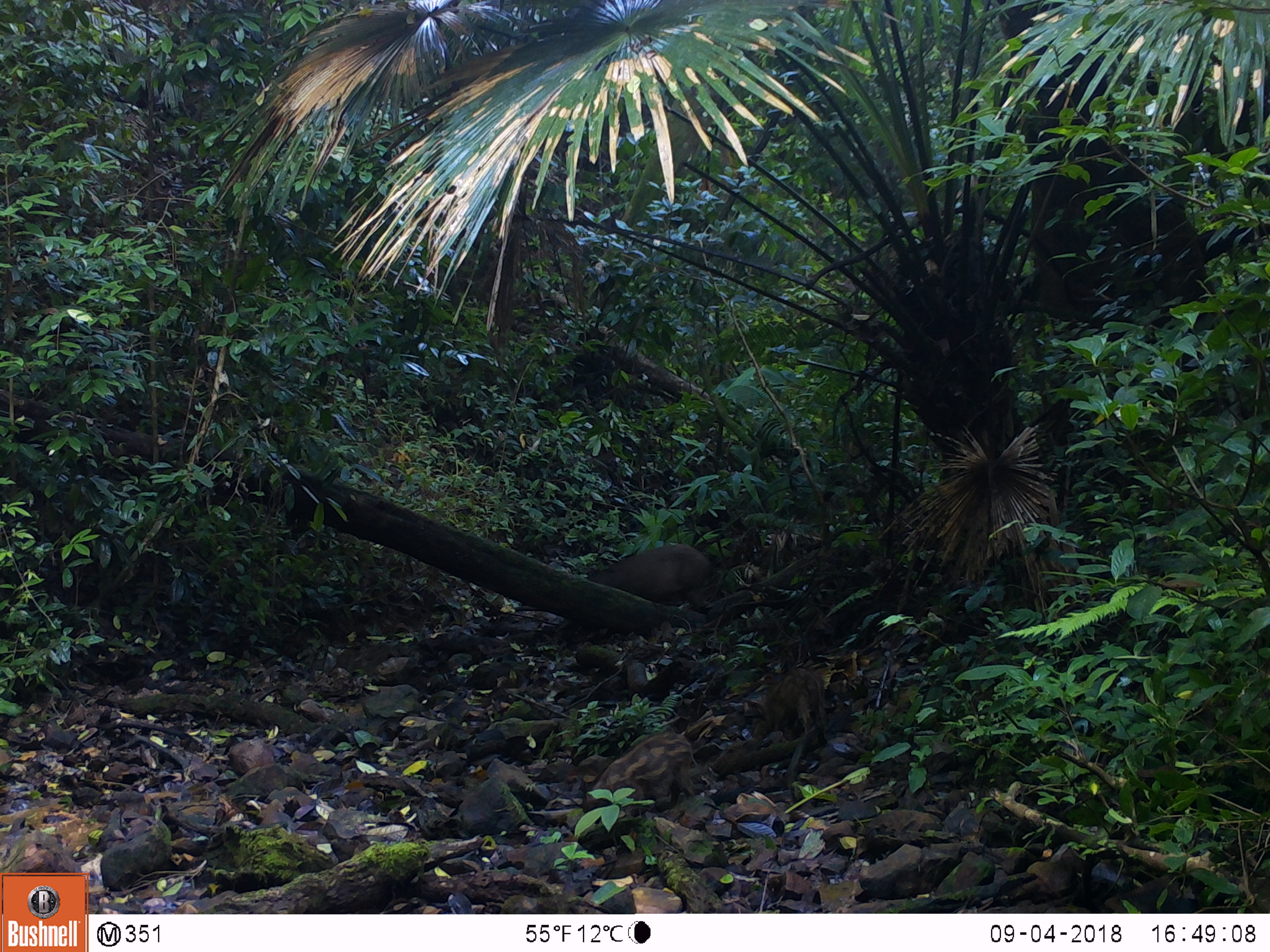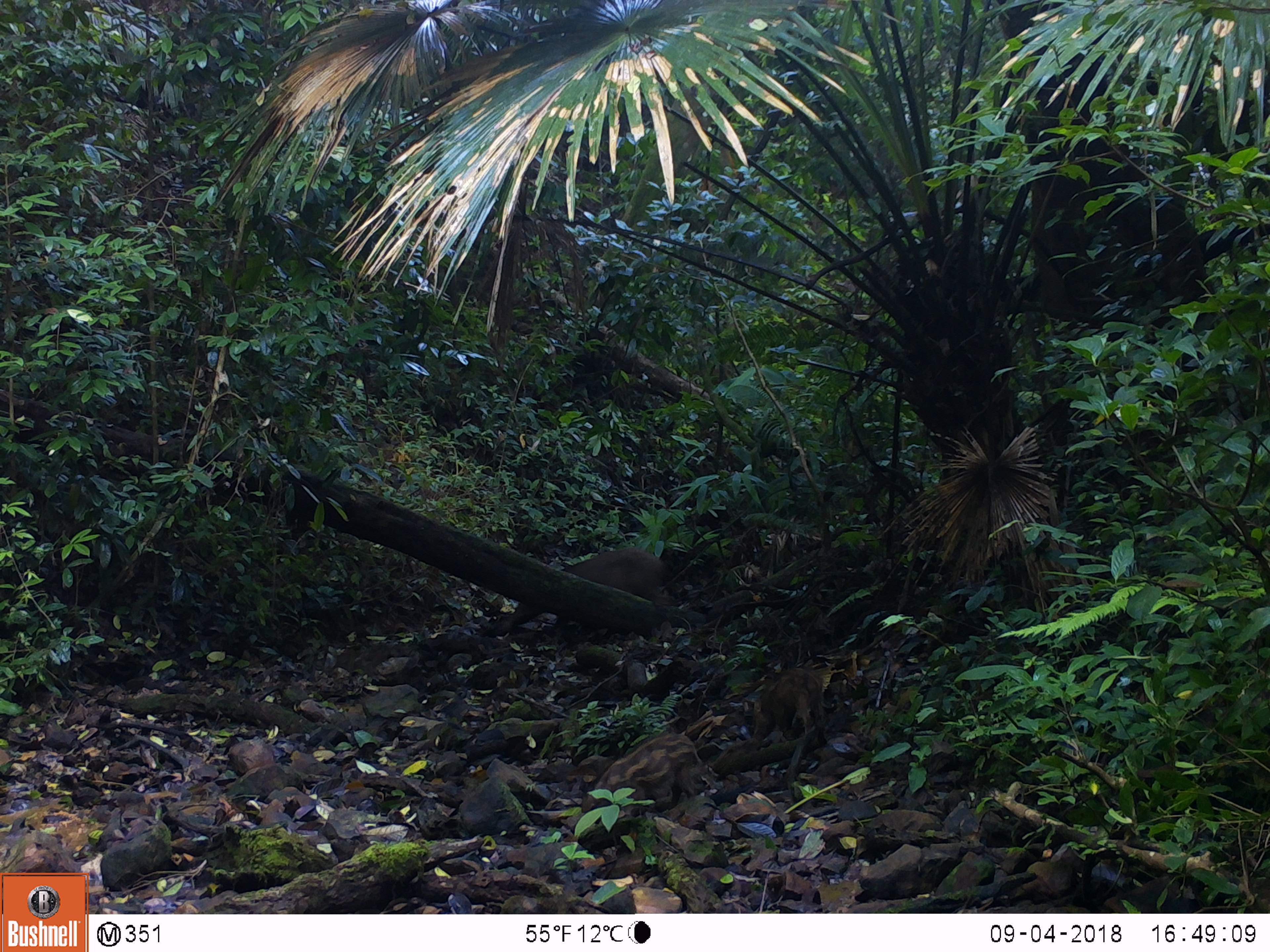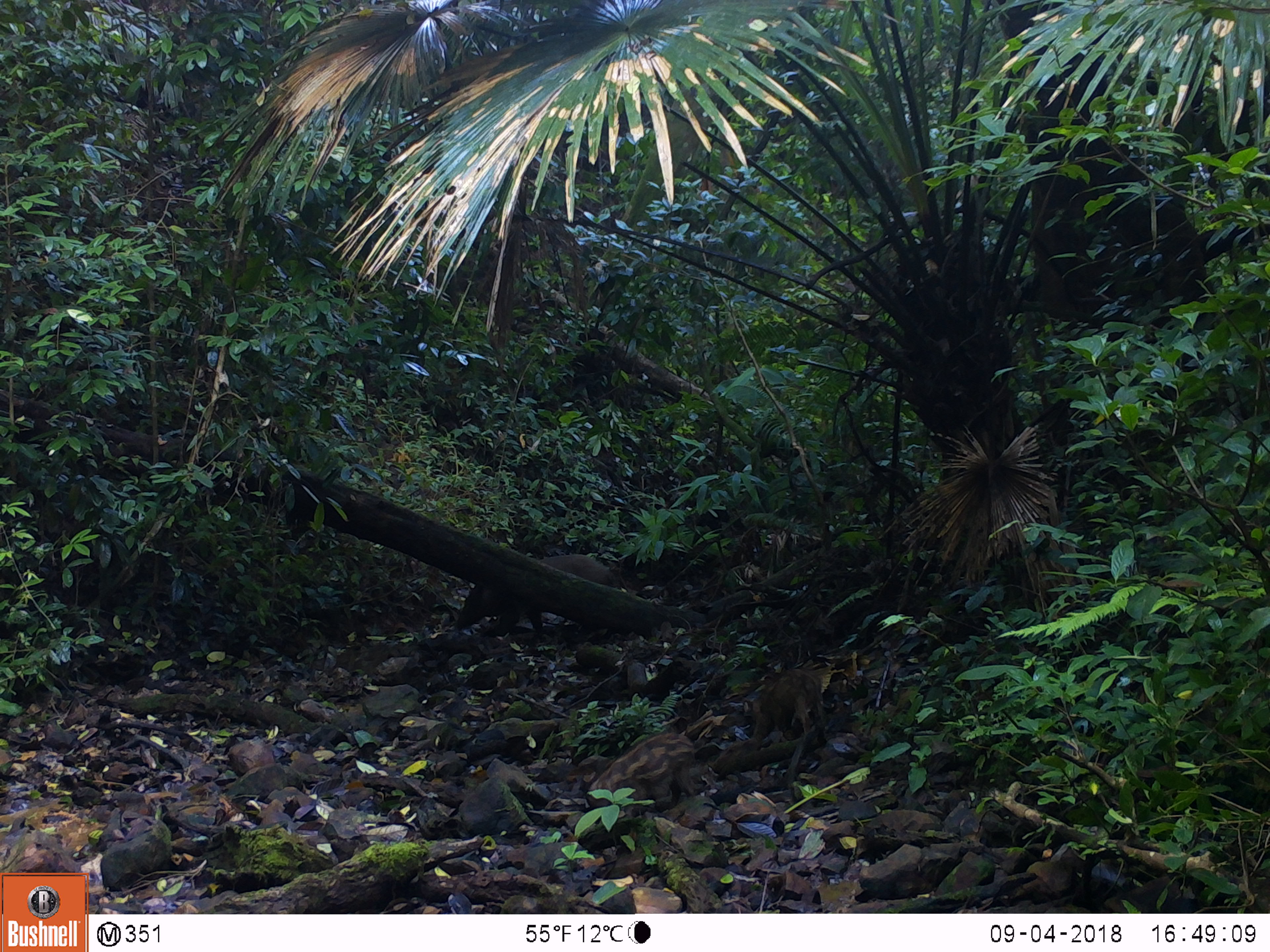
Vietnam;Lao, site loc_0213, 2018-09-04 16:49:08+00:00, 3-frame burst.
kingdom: Animalia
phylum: Chordata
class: Mammalia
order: Artiodactyla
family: Suidae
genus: Sus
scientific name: Sus scrofa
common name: eurasian wild pig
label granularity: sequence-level